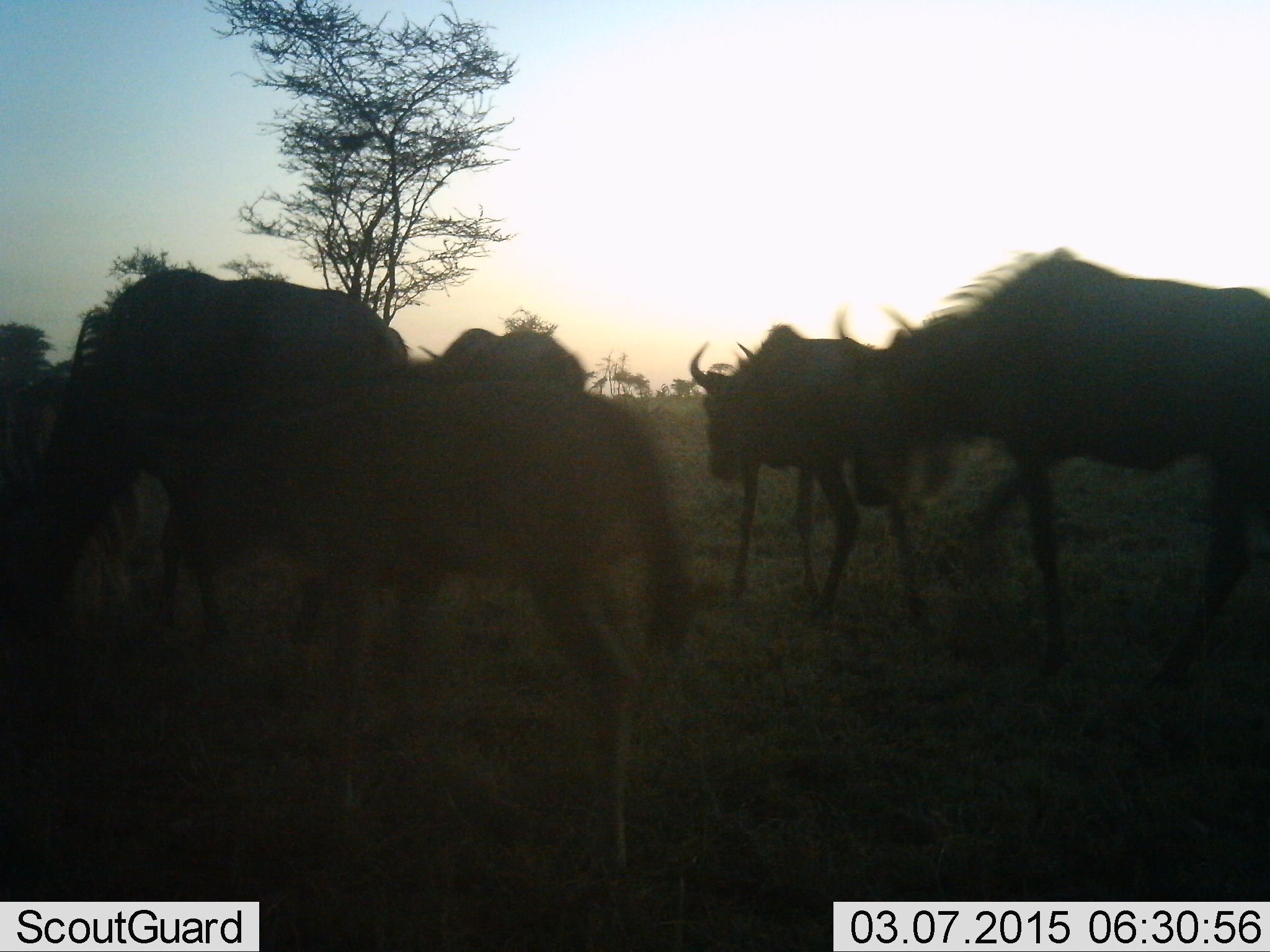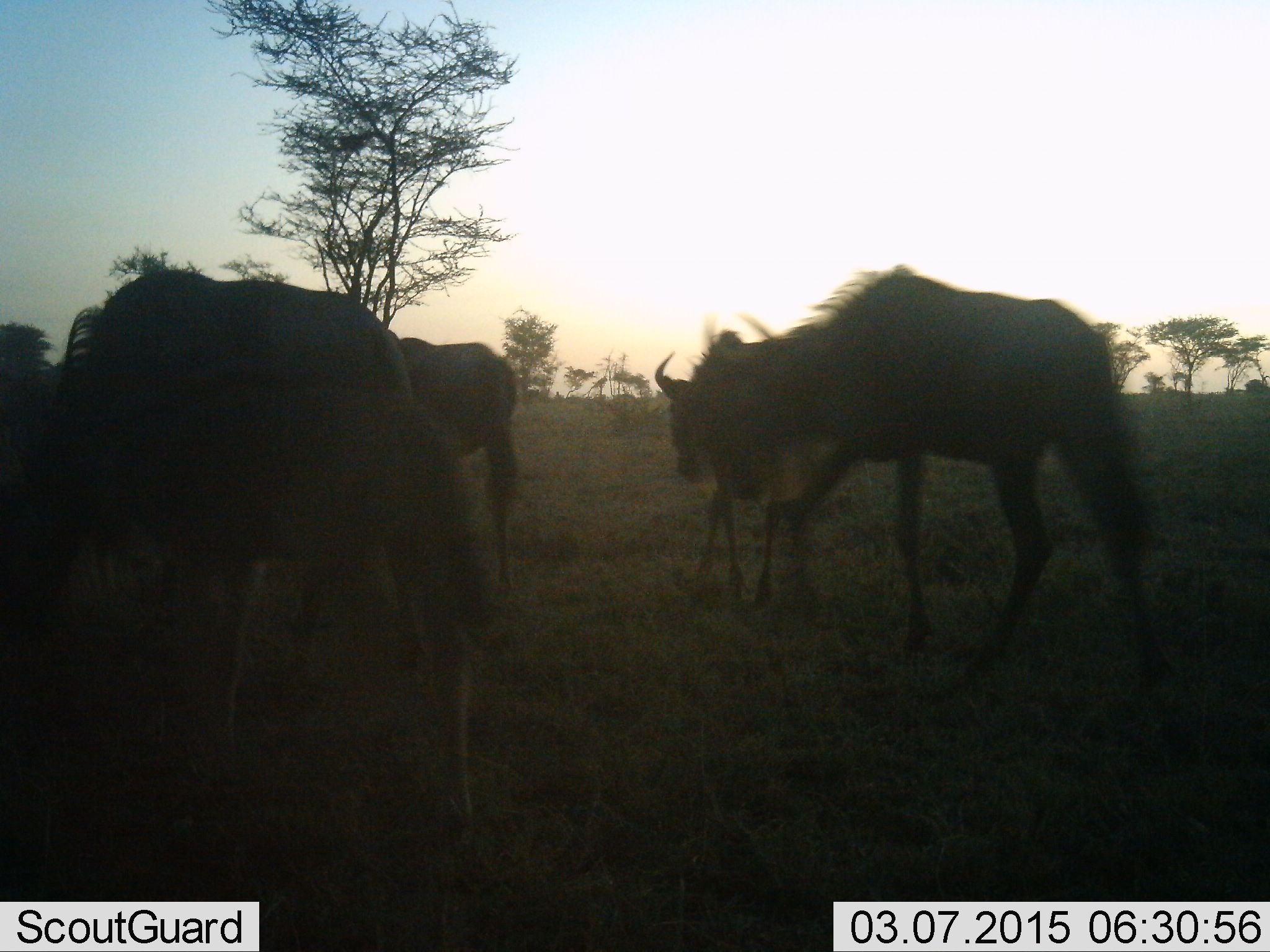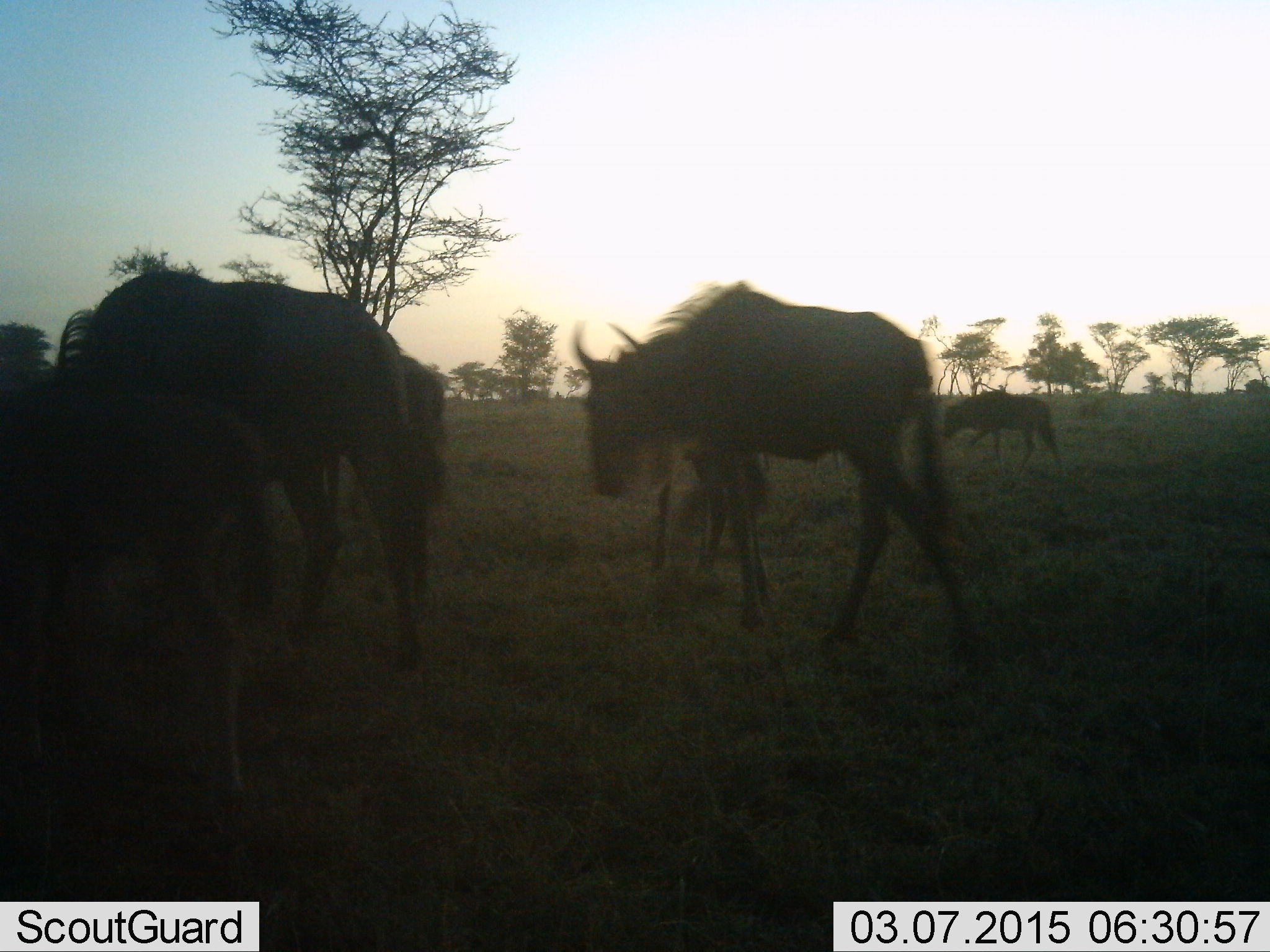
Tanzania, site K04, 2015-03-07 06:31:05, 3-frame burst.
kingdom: Animalia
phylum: Chordata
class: Mammalia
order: Artiodactyla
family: Bovidae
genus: Connochaetes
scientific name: Connochaetes taurinus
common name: blue wildebeest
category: wildebeest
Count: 5.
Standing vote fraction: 20%.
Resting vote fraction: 0%.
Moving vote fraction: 90%.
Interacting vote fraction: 0%.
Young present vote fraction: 30%.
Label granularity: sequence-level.